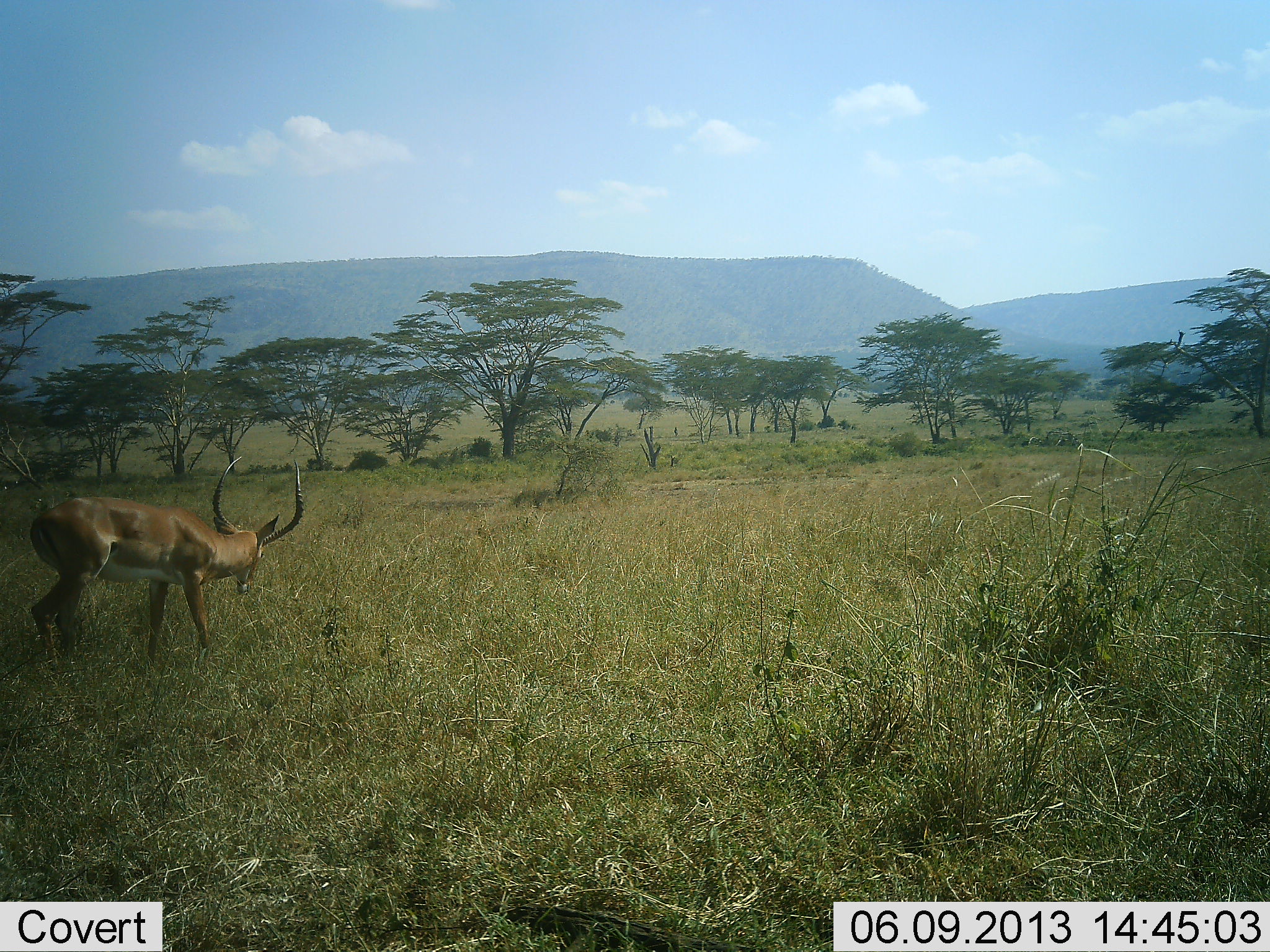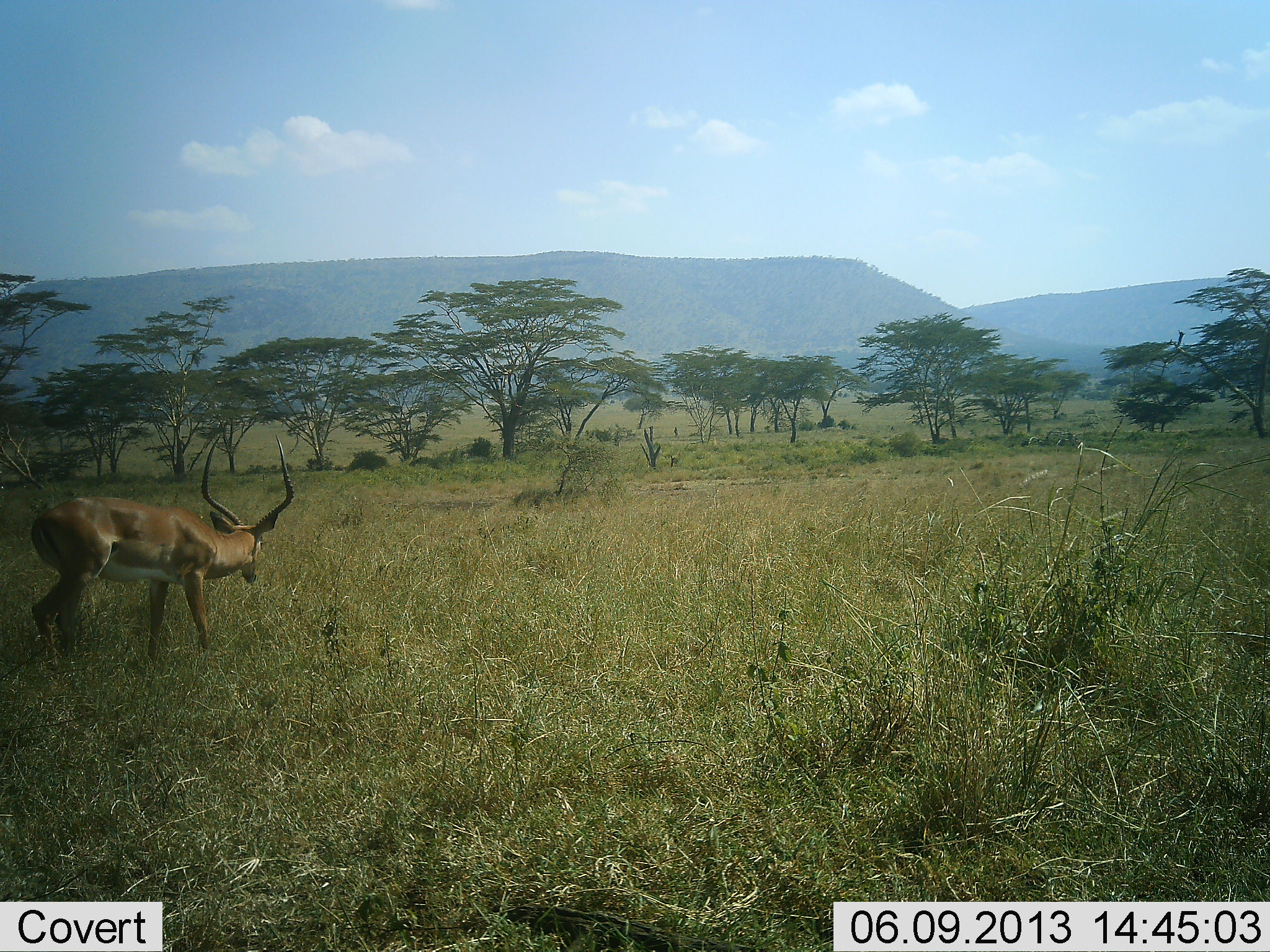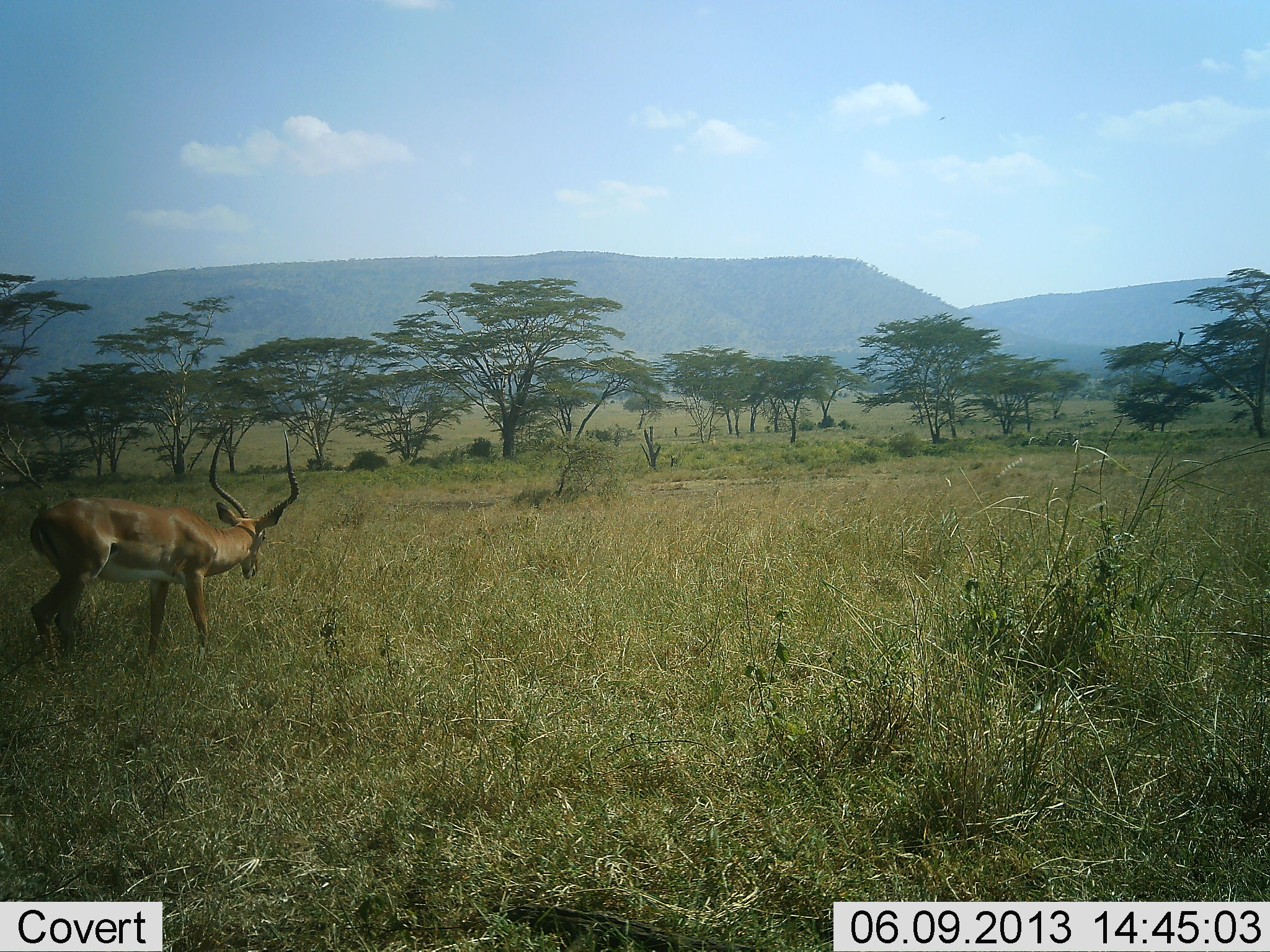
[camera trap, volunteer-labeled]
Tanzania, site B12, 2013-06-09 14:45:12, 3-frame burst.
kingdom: Animalia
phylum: Chordata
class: Mammalia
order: Artiodactyla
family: Bovidae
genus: Aepyceros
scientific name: Aepyceros melampus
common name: impala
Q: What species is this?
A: Impala (Aepyceros melampus).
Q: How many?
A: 1.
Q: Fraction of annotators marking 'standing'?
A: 36%.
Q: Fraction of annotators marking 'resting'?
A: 0%.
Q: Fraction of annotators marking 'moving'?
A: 8%.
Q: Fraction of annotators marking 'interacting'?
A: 0%.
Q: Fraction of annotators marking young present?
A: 0%.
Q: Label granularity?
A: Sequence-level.